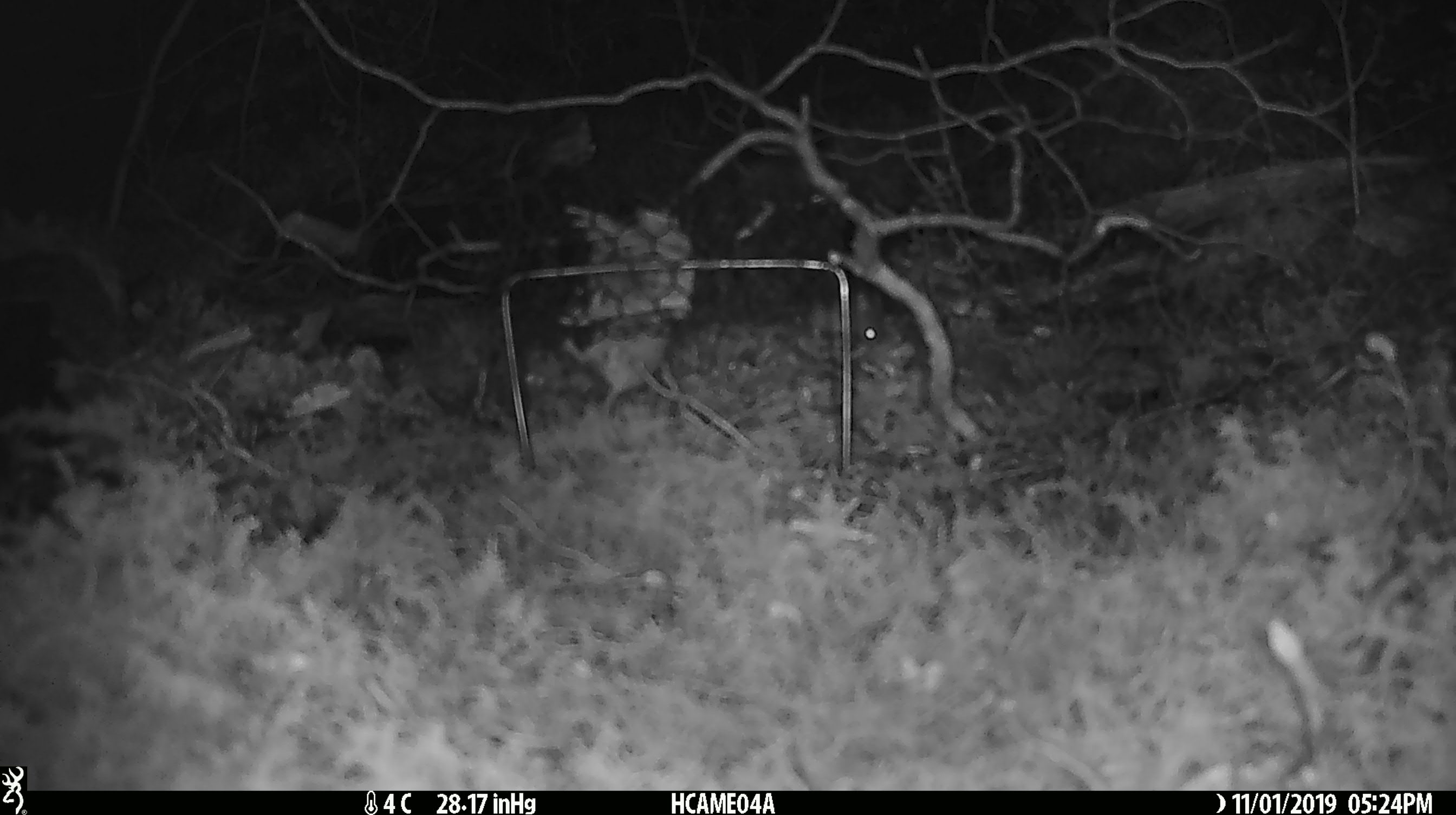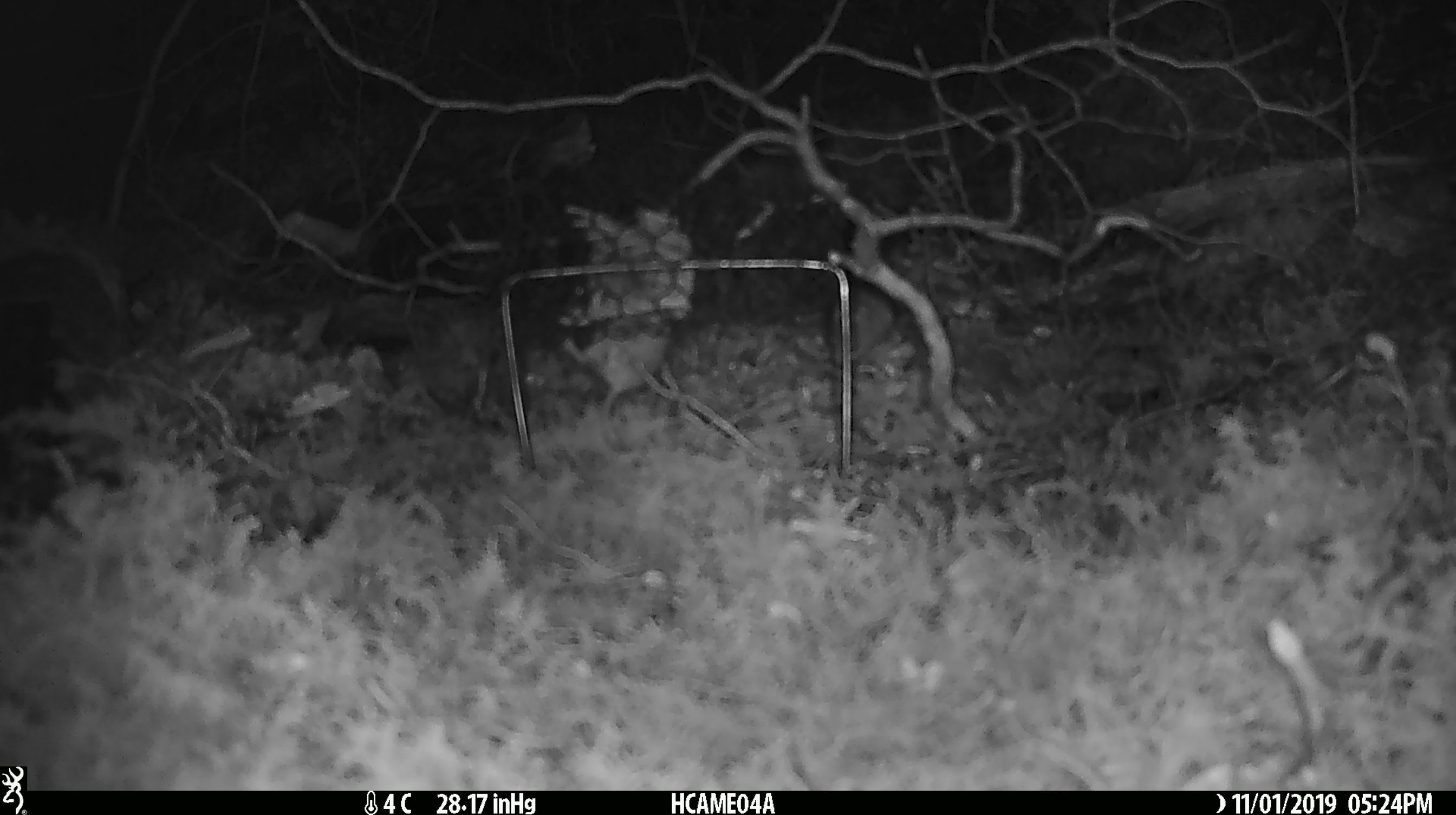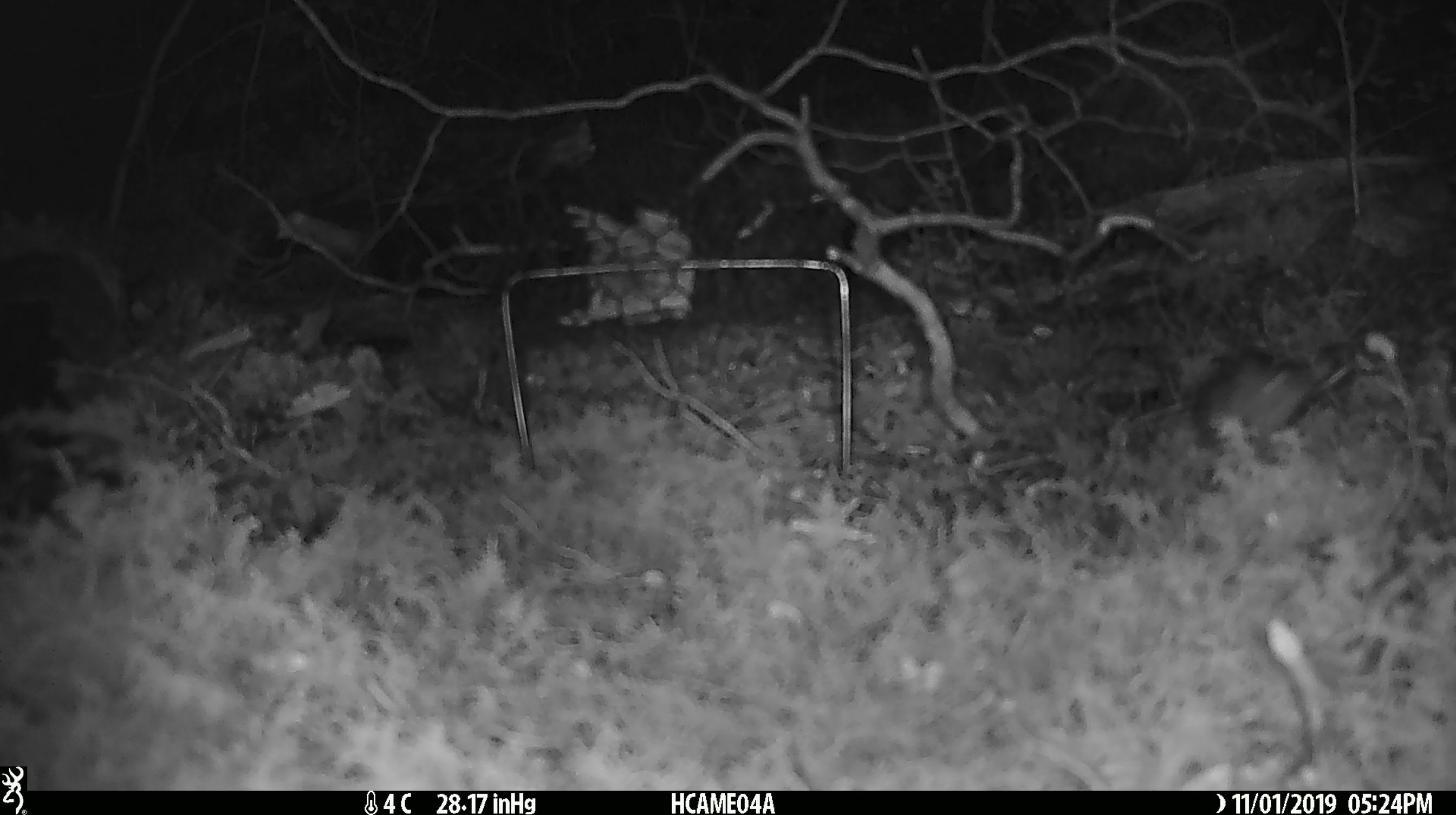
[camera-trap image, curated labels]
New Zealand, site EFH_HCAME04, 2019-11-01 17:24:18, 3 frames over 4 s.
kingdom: Animalia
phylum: Chordata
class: Mammalia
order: Rodentia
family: Muridae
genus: Mus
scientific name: Mus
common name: mouse